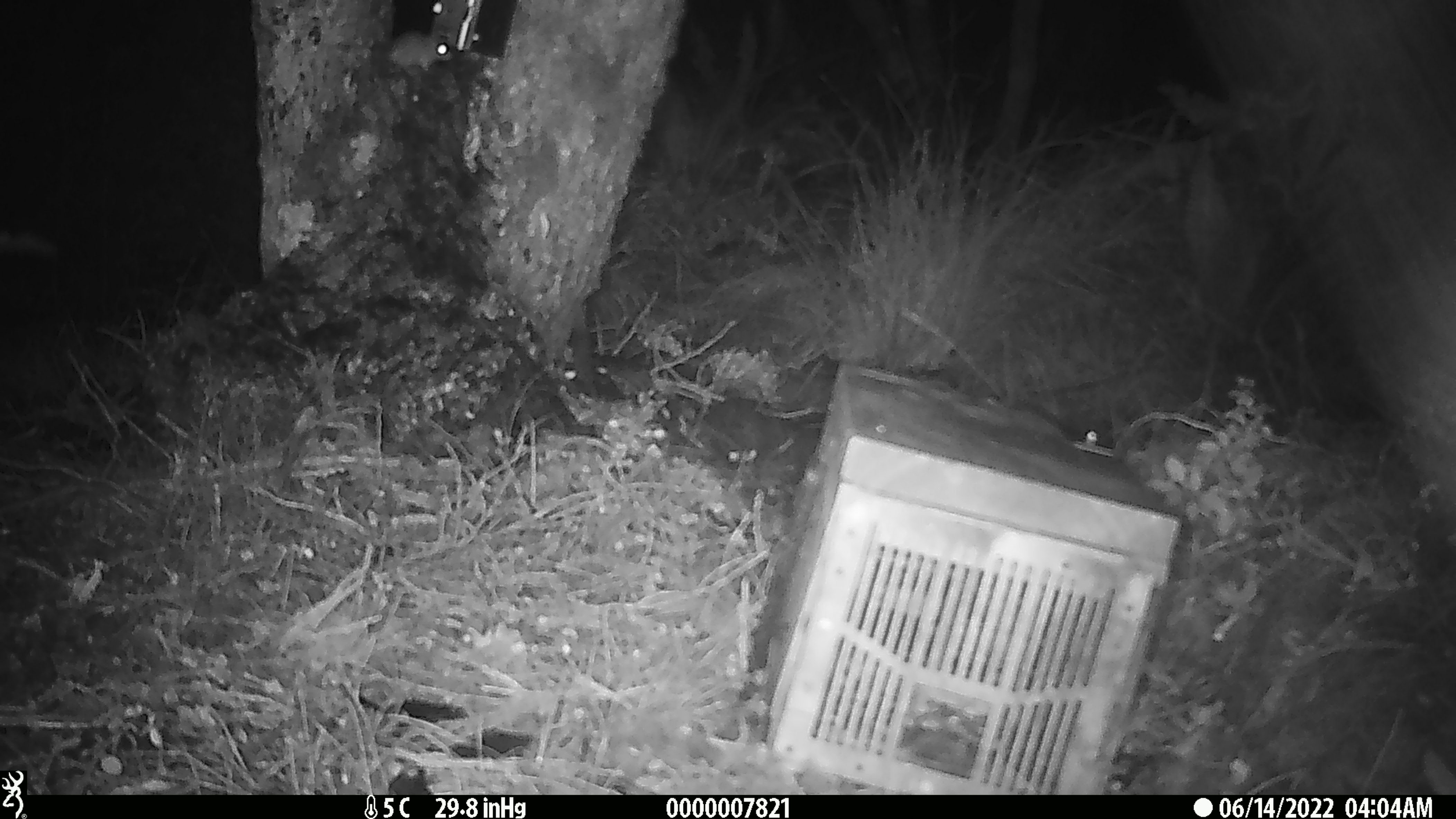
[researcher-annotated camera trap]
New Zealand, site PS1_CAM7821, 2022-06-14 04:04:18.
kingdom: Animalia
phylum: Chordata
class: Mammalia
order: Rodentia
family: Muridae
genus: Mus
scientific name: Mus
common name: mouse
Mouse (Mus).